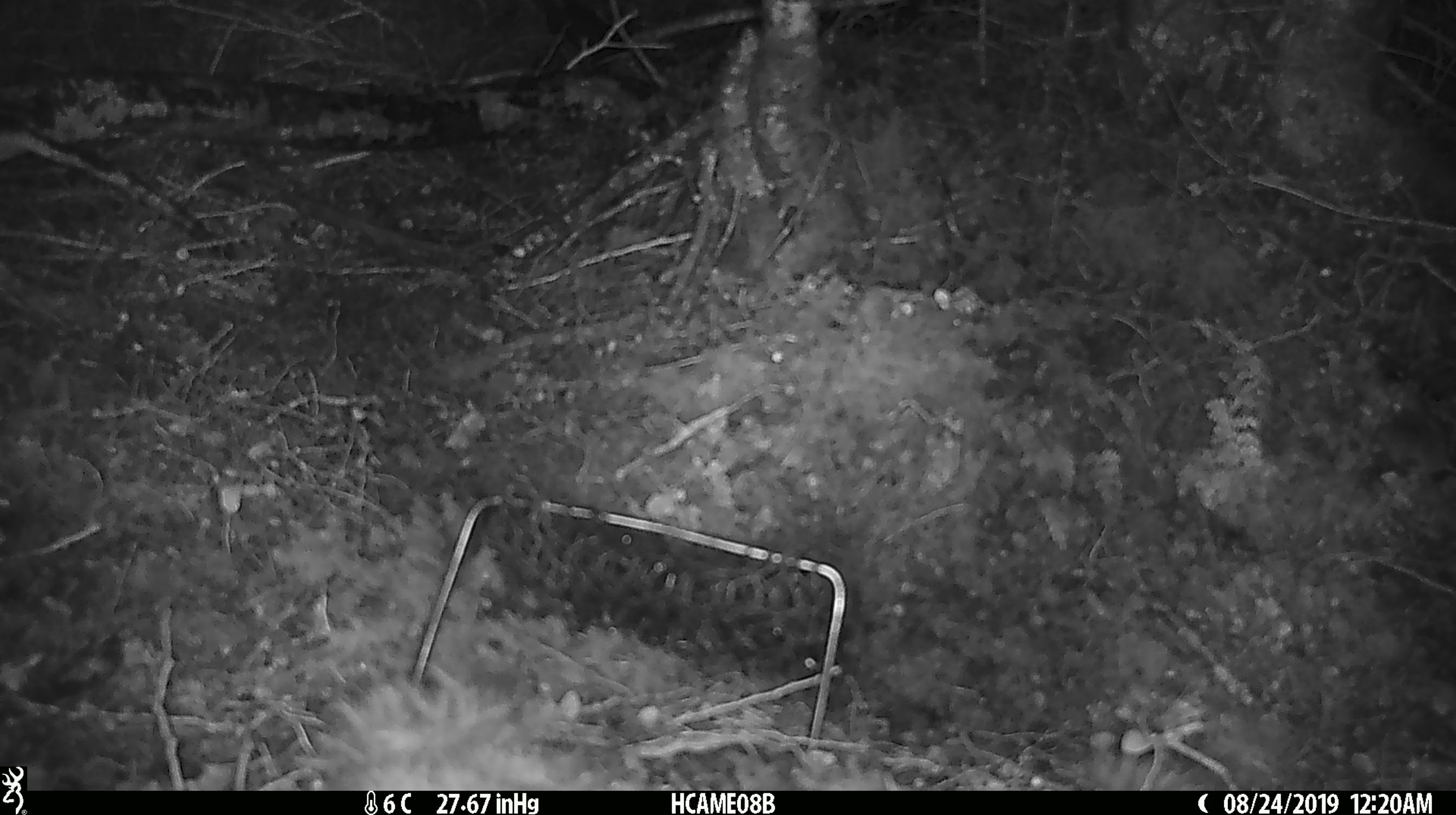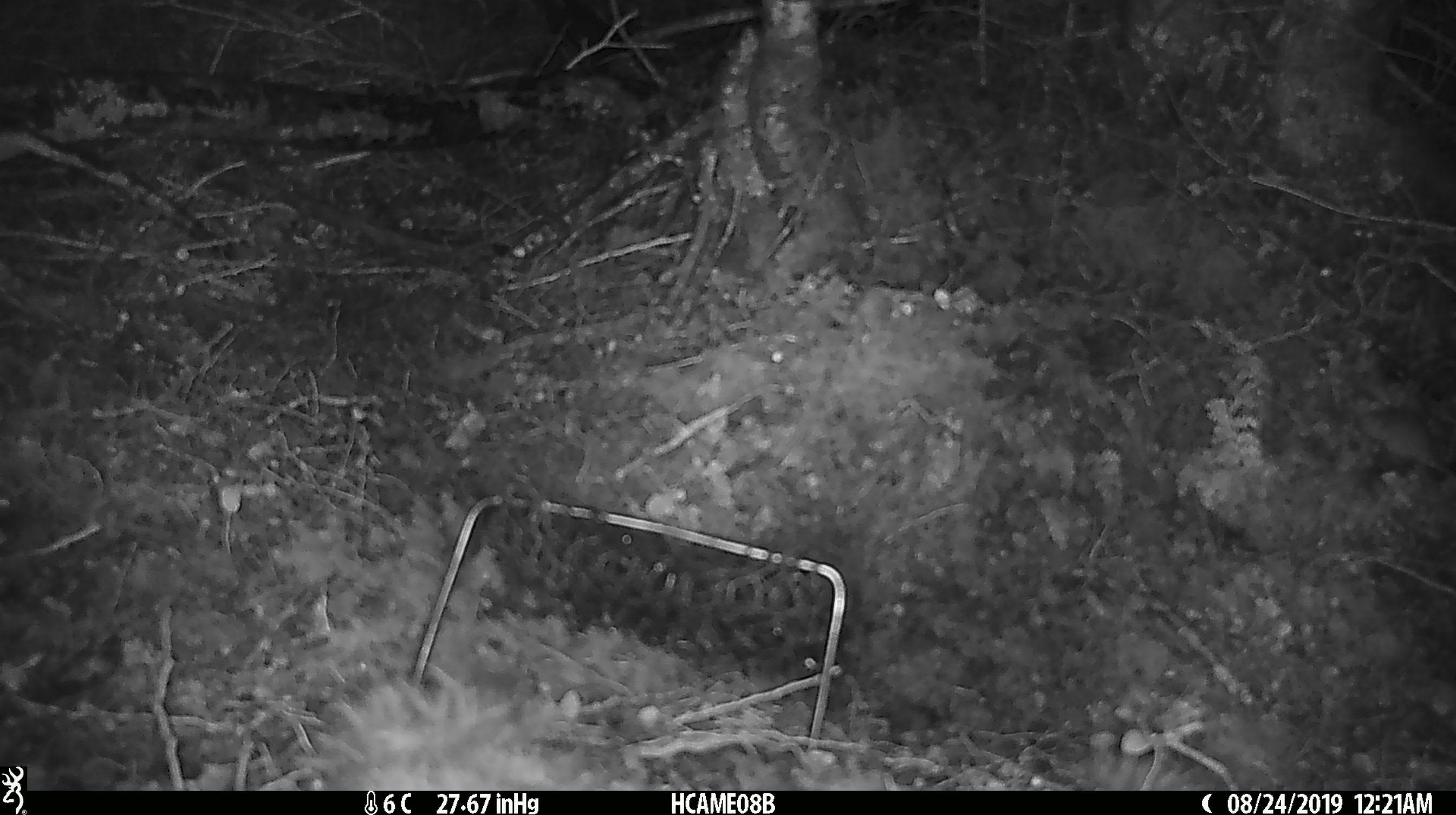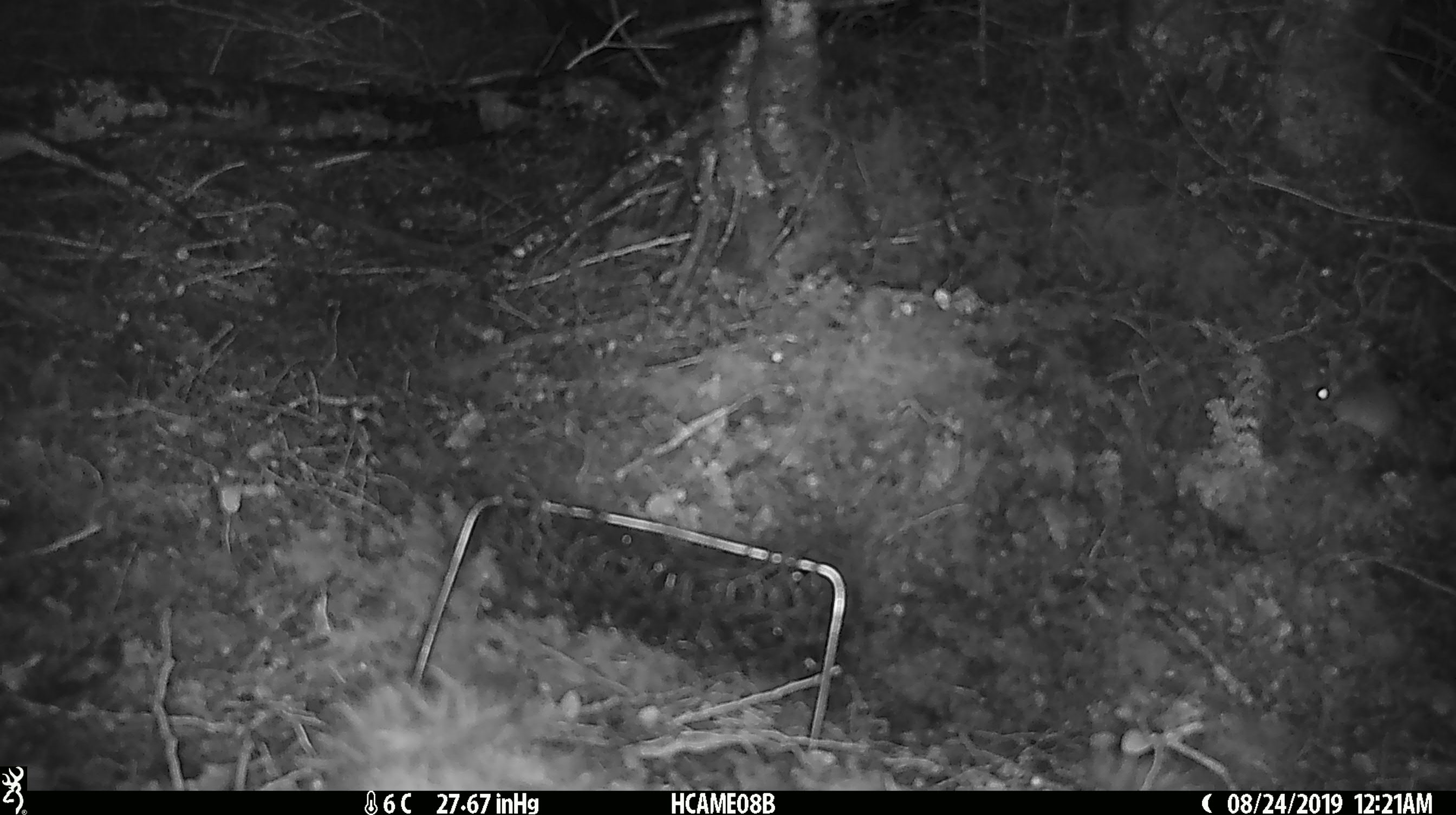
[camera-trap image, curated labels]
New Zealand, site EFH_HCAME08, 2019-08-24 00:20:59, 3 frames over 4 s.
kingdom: Animalia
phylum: Chordata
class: Mammalia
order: Rodentia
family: Muridae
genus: Mus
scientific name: Mus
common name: mouse